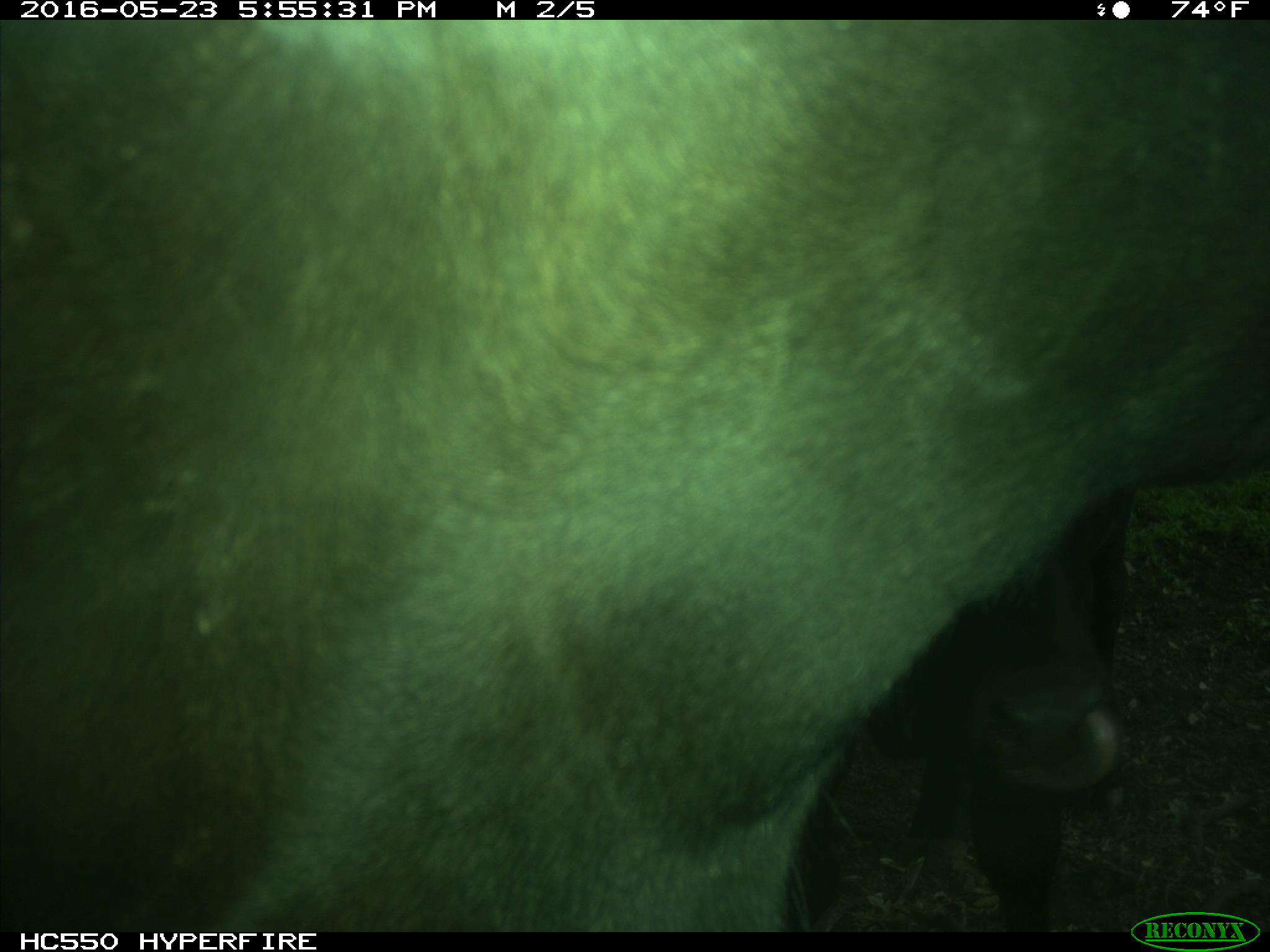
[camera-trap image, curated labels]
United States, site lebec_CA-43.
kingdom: Animalia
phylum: Chordata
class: Mammalia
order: Artiodactyla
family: Bovidae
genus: Bos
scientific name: Bos taurus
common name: domestic cow